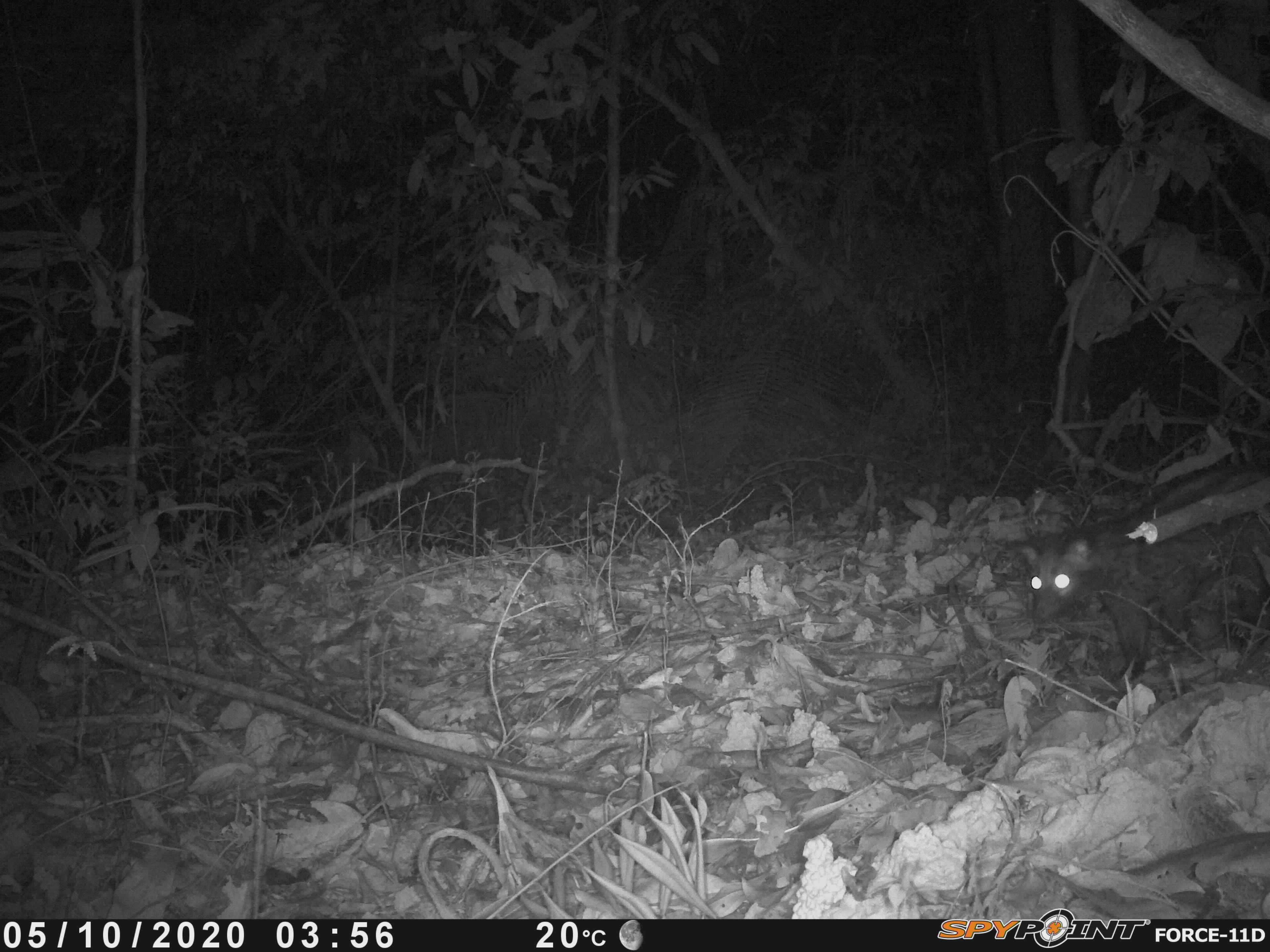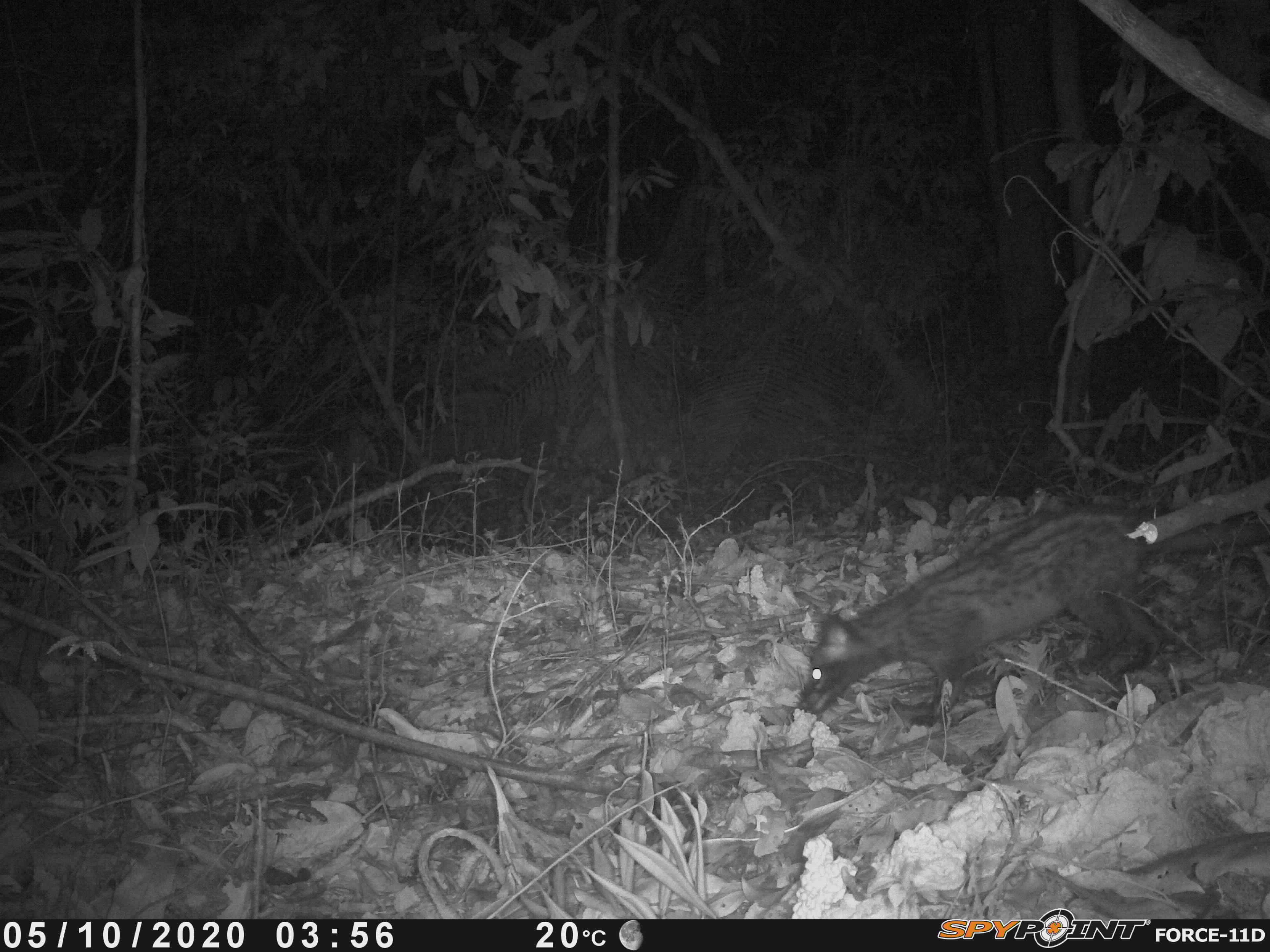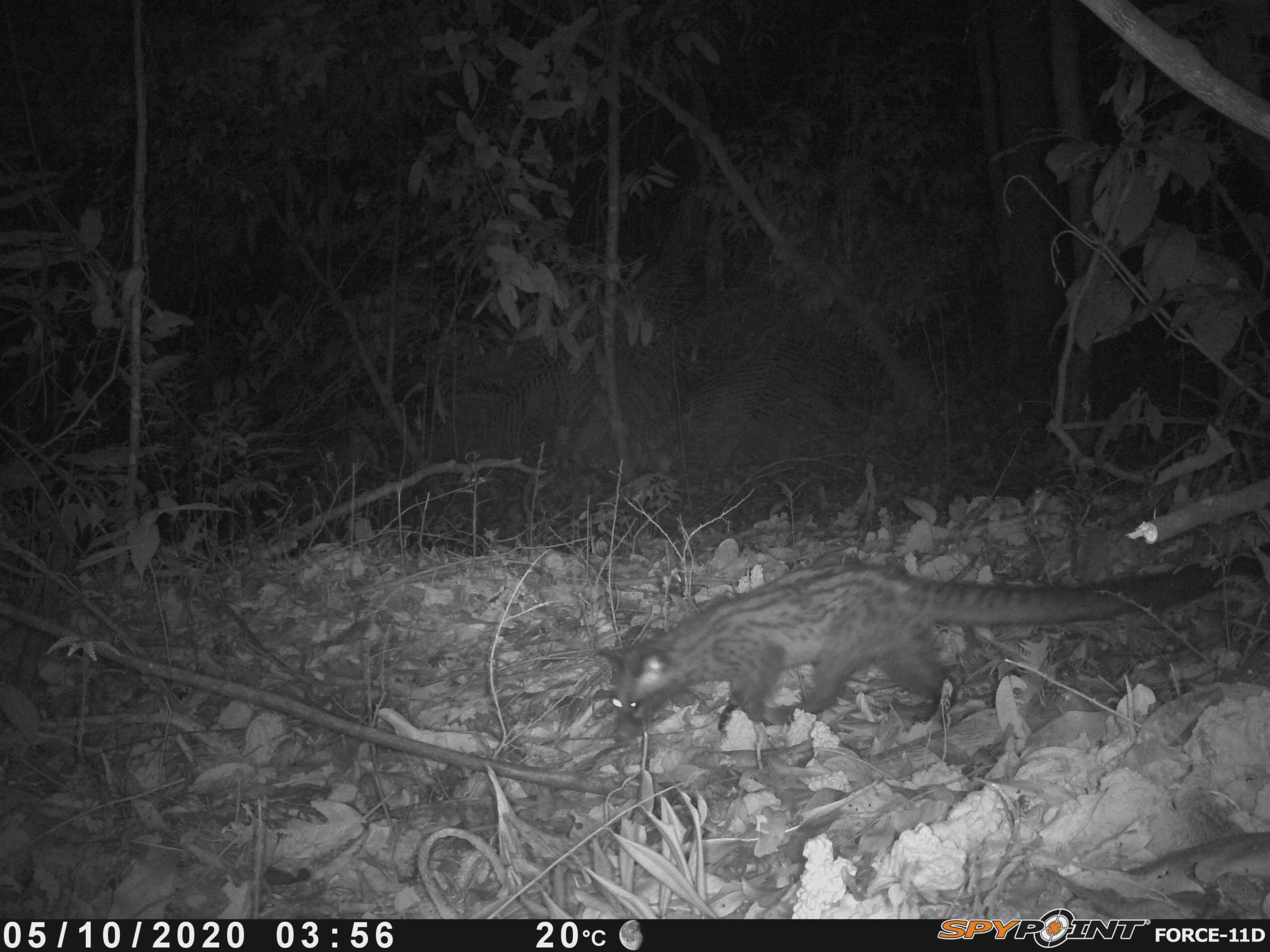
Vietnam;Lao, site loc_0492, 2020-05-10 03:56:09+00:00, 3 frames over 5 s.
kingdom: Animalia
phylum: Chordata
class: Mammalia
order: Carnivora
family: Viverridae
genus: Paradoxurus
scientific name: Paradoxurus hermaphroditus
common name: common palm civet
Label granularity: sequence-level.